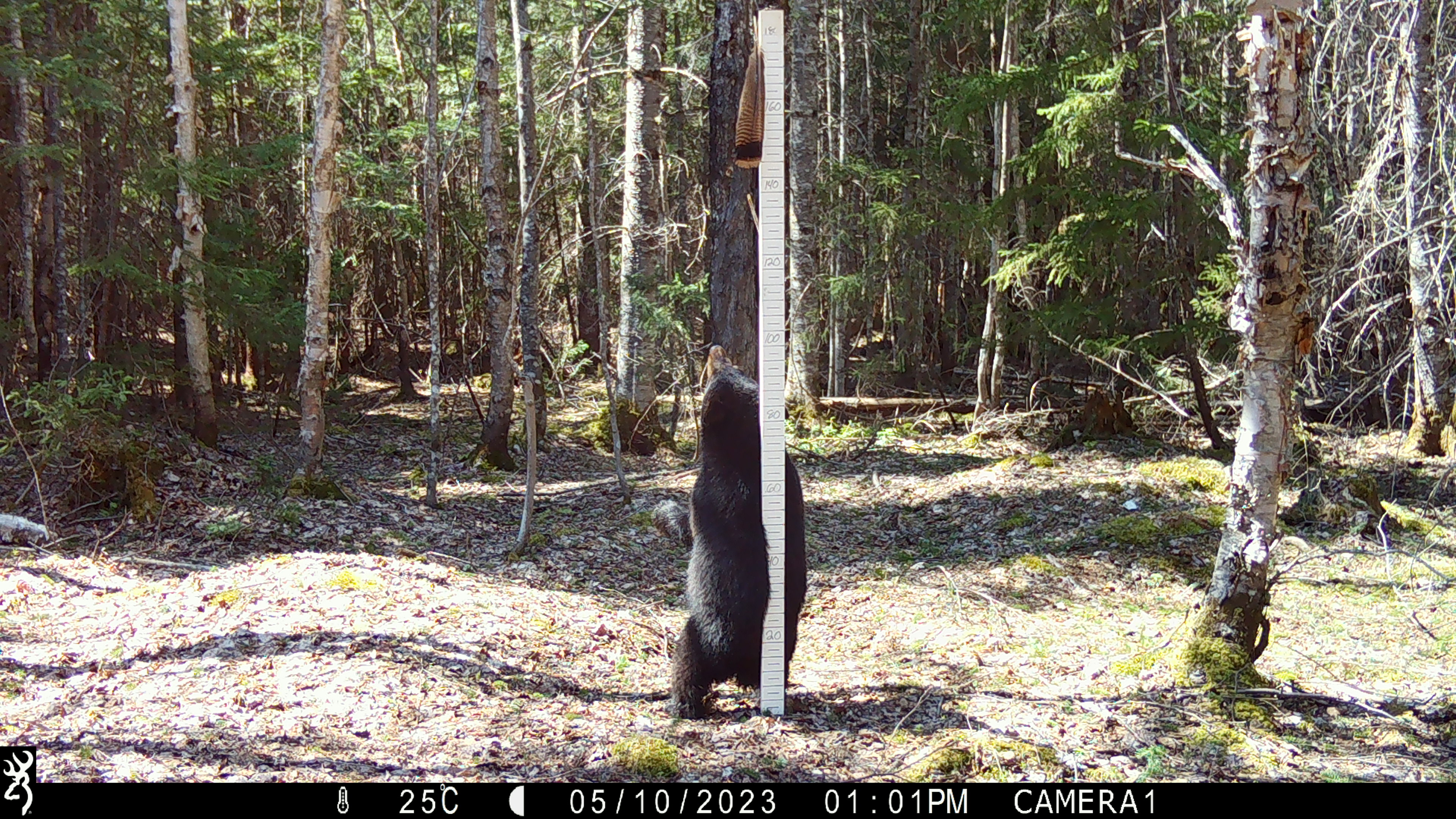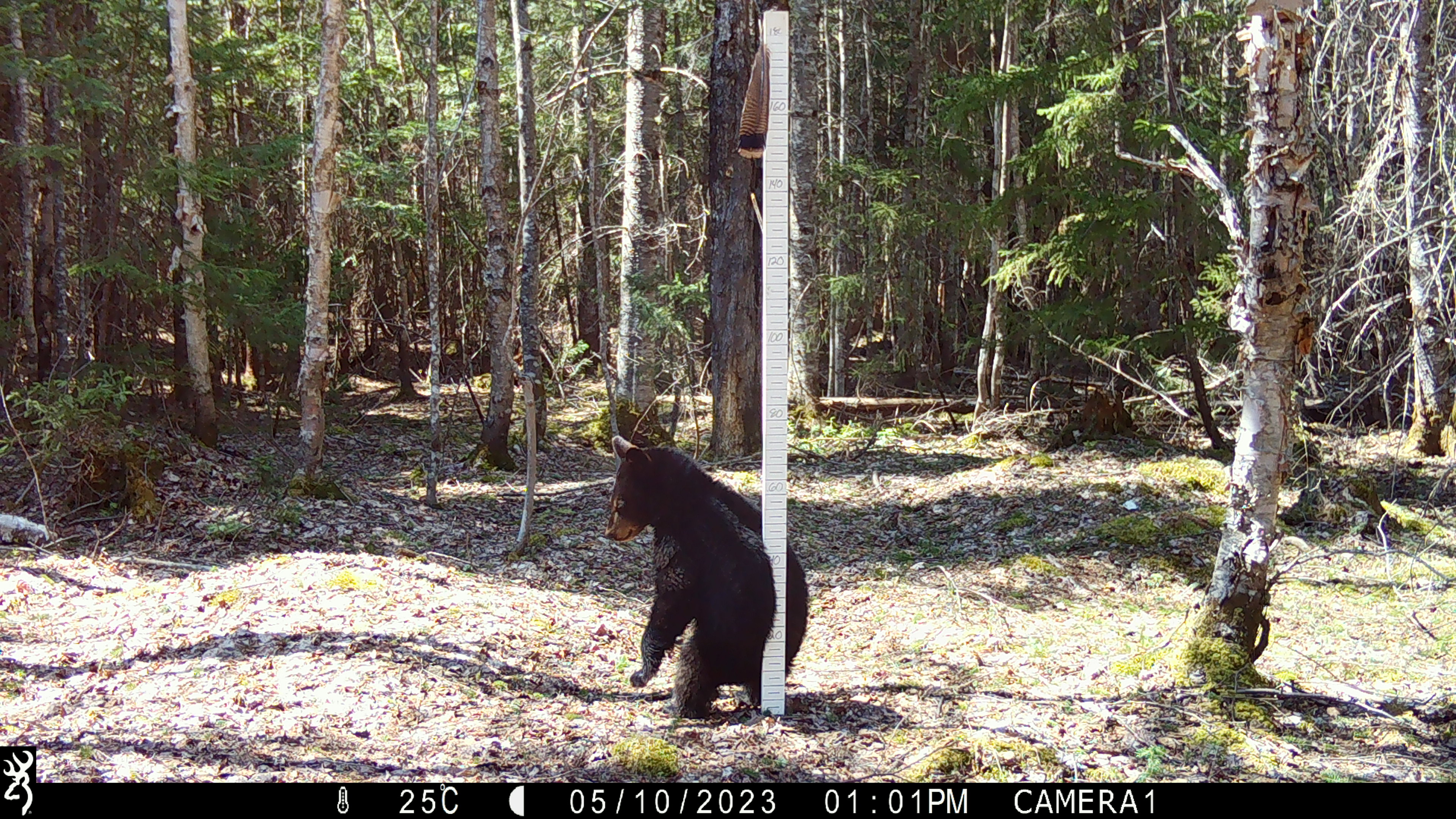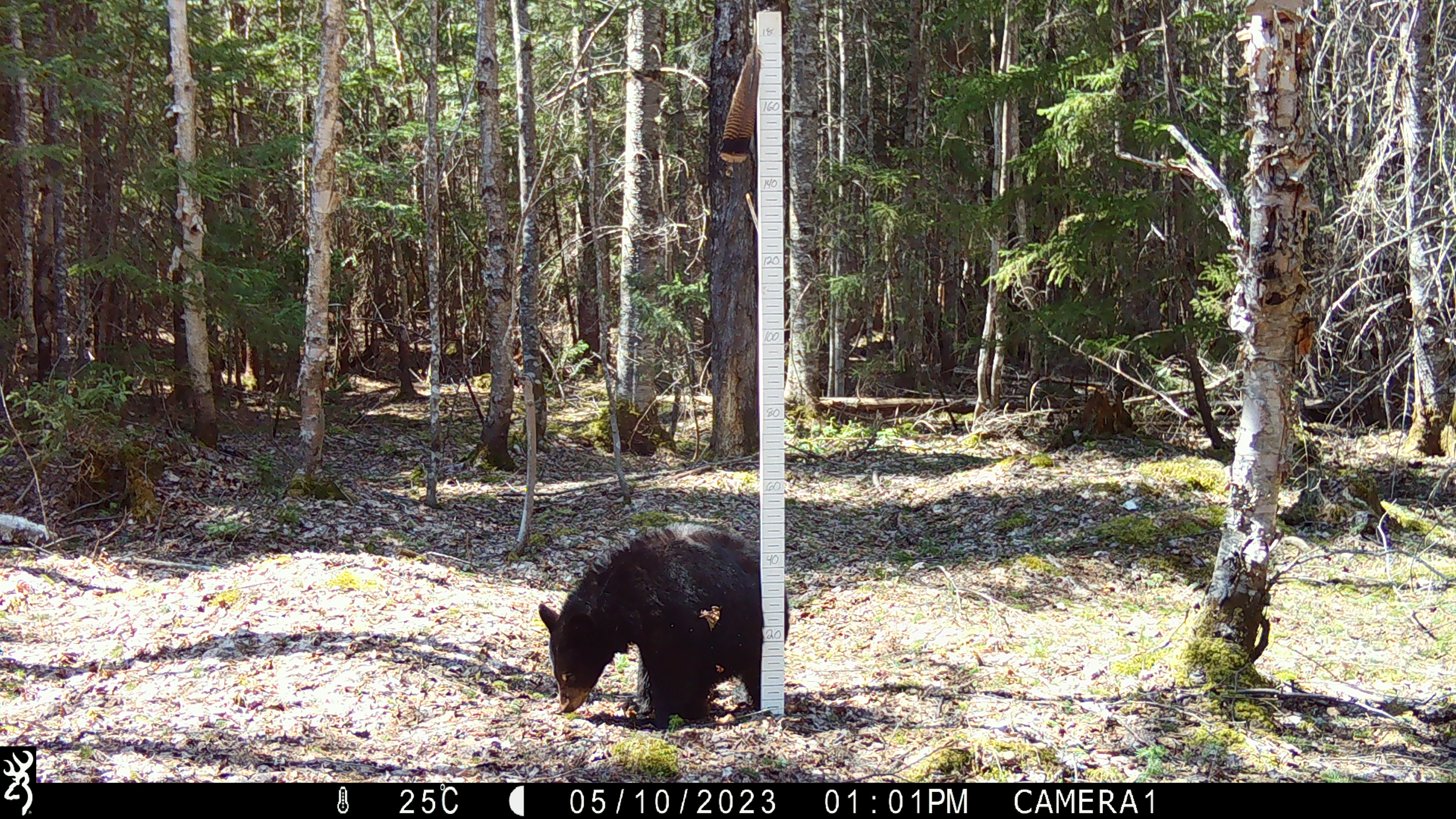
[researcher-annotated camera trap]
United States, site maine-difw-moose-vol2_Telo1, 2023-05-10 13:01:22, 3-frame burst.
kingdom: Animalia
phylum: Chordata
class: Mammalia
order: Carnivora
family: Ursidae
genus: Ursus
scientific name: Ursus americanus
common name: black bear